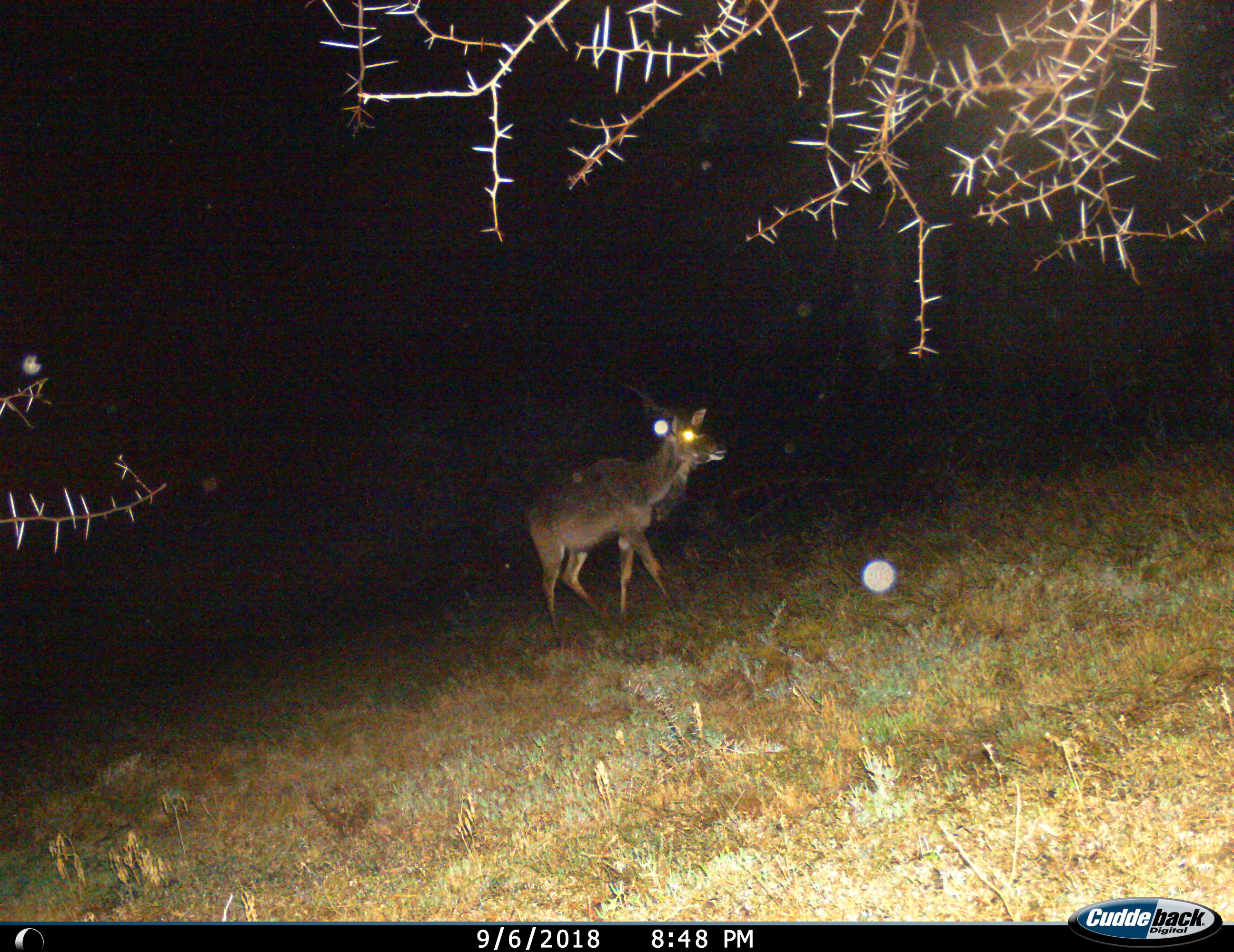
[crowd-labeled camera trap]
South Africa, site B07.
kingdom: Animalia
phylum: Chordata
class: Mammalia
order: Artiodactyla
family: Bovidae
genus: Tragelaphus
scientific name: Tragelaphus strepsiceros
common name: greater kudu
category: kudu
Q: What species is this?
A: Kudu (greater kudu) (Tragelaphus strepsiceros).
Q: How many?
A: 1.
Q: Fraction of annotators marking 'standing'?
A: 50%.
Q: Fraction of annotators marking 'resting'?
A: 0%.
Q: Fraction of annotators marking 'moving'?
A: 50%.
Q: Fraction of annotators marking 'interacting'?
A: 0%.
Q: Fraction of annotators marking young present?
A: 0%.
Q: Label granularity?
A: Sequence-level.